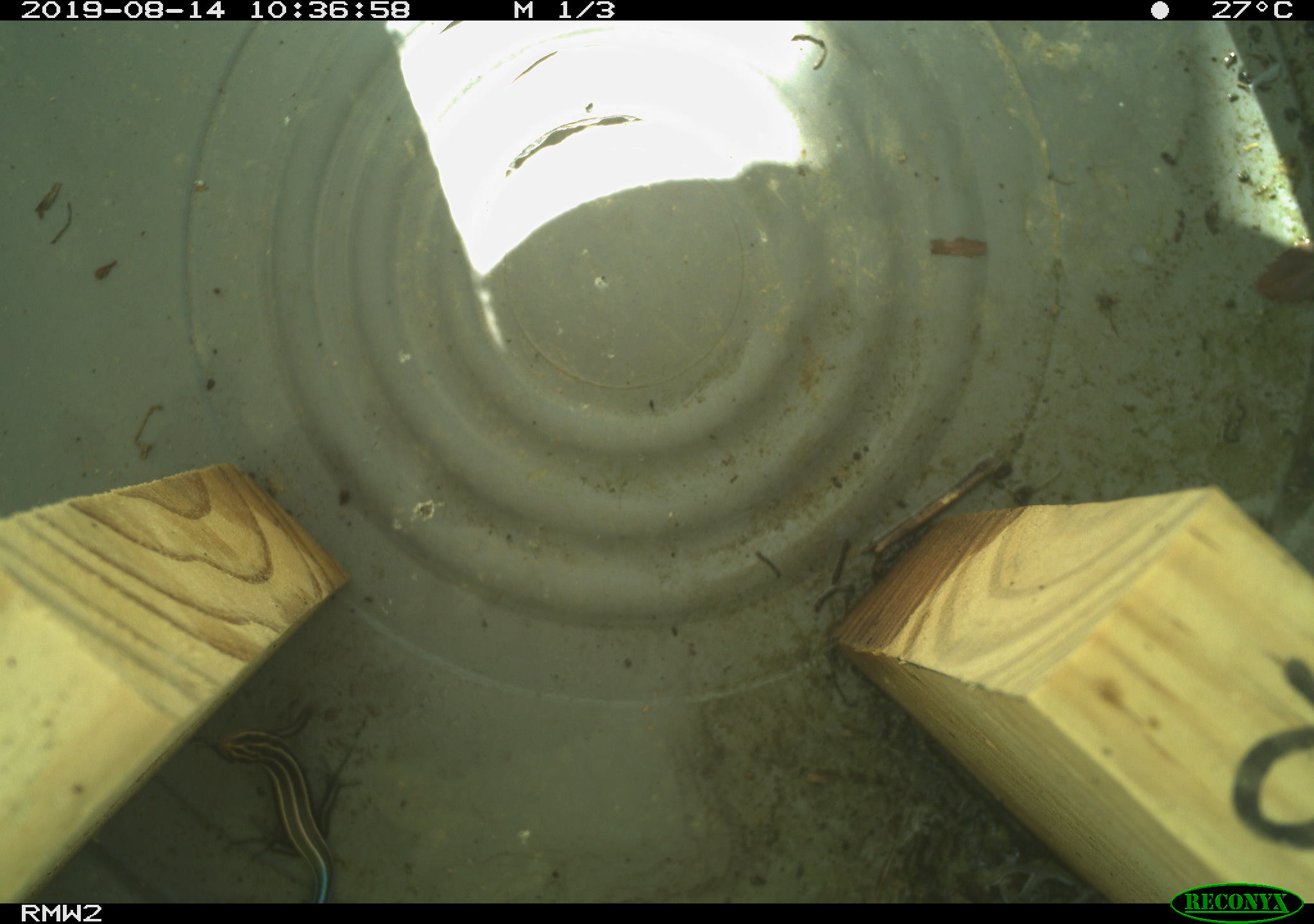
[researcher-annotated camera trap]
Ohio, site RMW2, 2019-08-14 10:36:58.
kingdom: Animalia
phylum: Chordata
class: Reptilia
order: Squamata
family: Scincidae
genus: Plestiodon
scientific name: Plestiodon fasciatus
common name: common five-lined skink